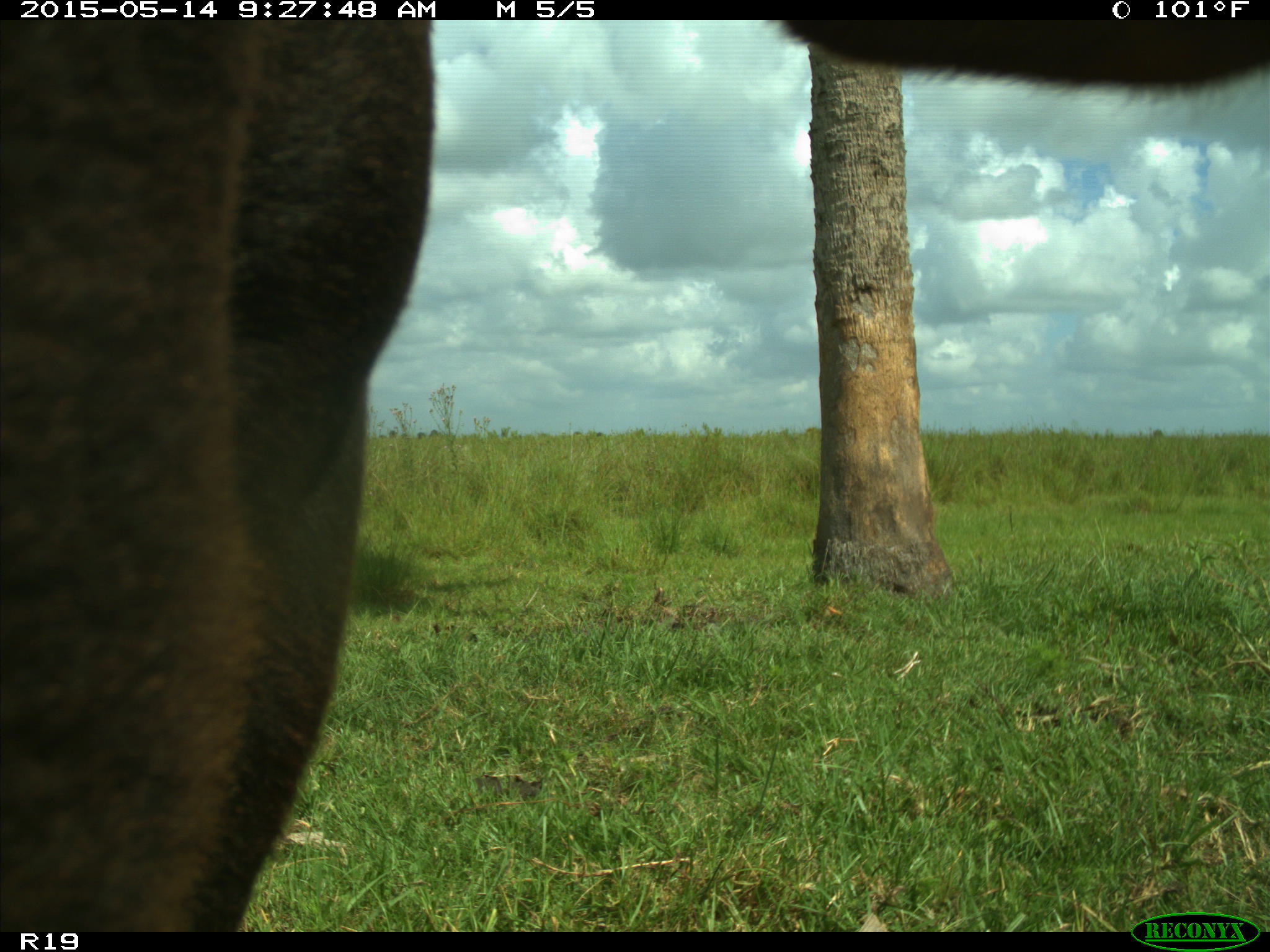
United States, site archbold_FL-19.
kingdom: Animalia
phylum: Chordata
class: Mammalia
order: Artiodactyla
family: Bovidae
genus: Bos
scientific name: Bos taurus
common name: domestic cow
Bos taurus (domestic cow).